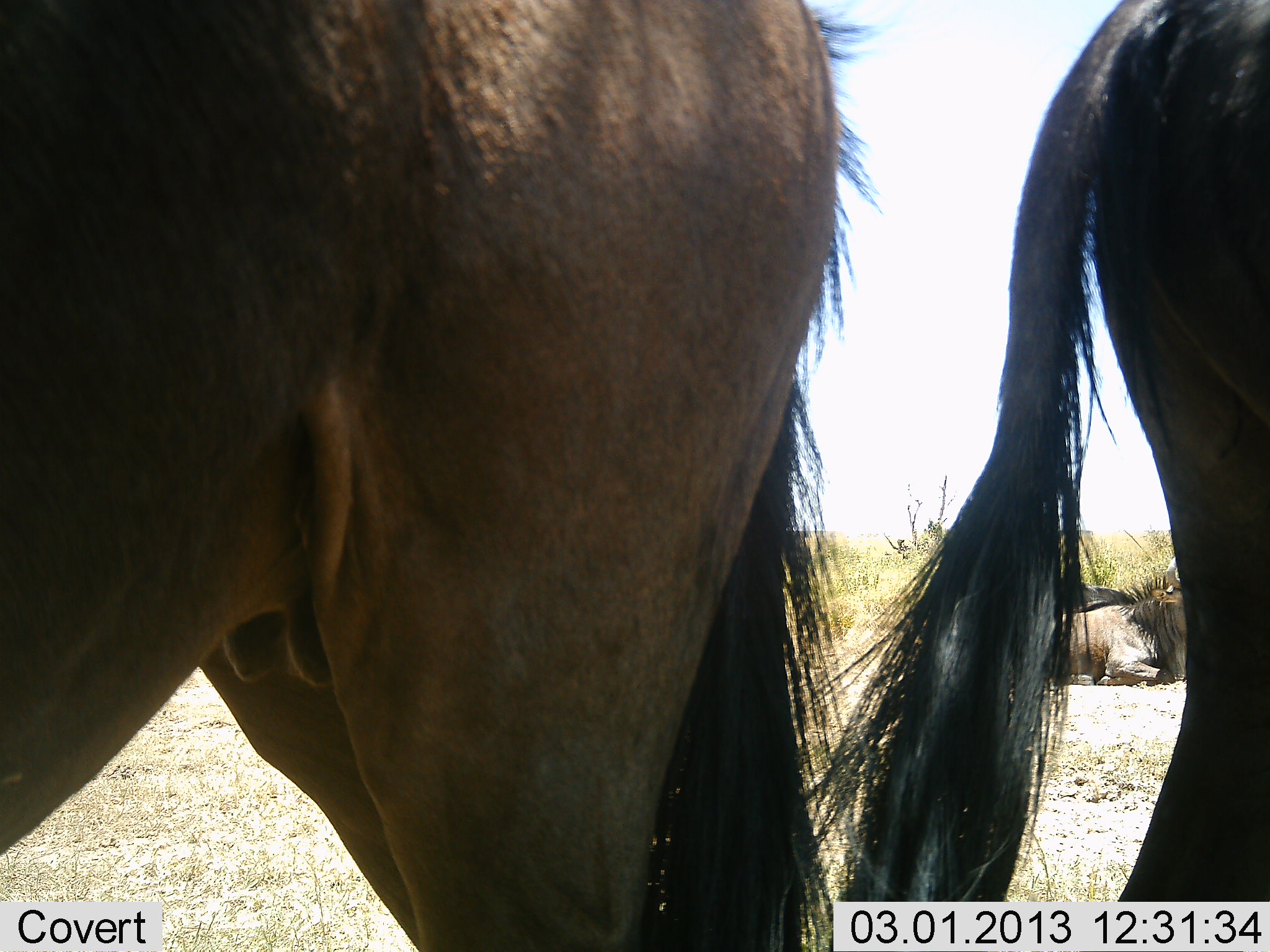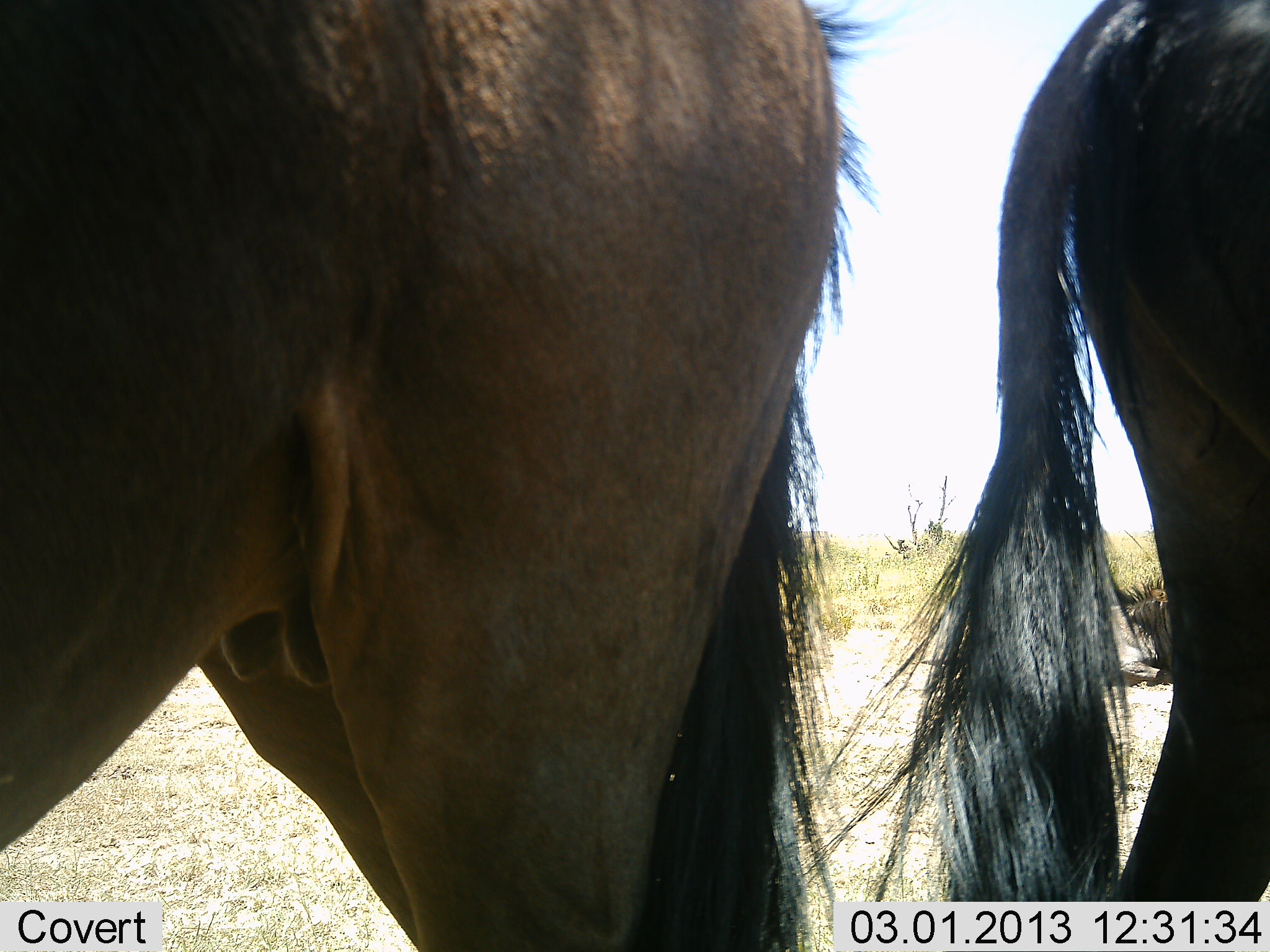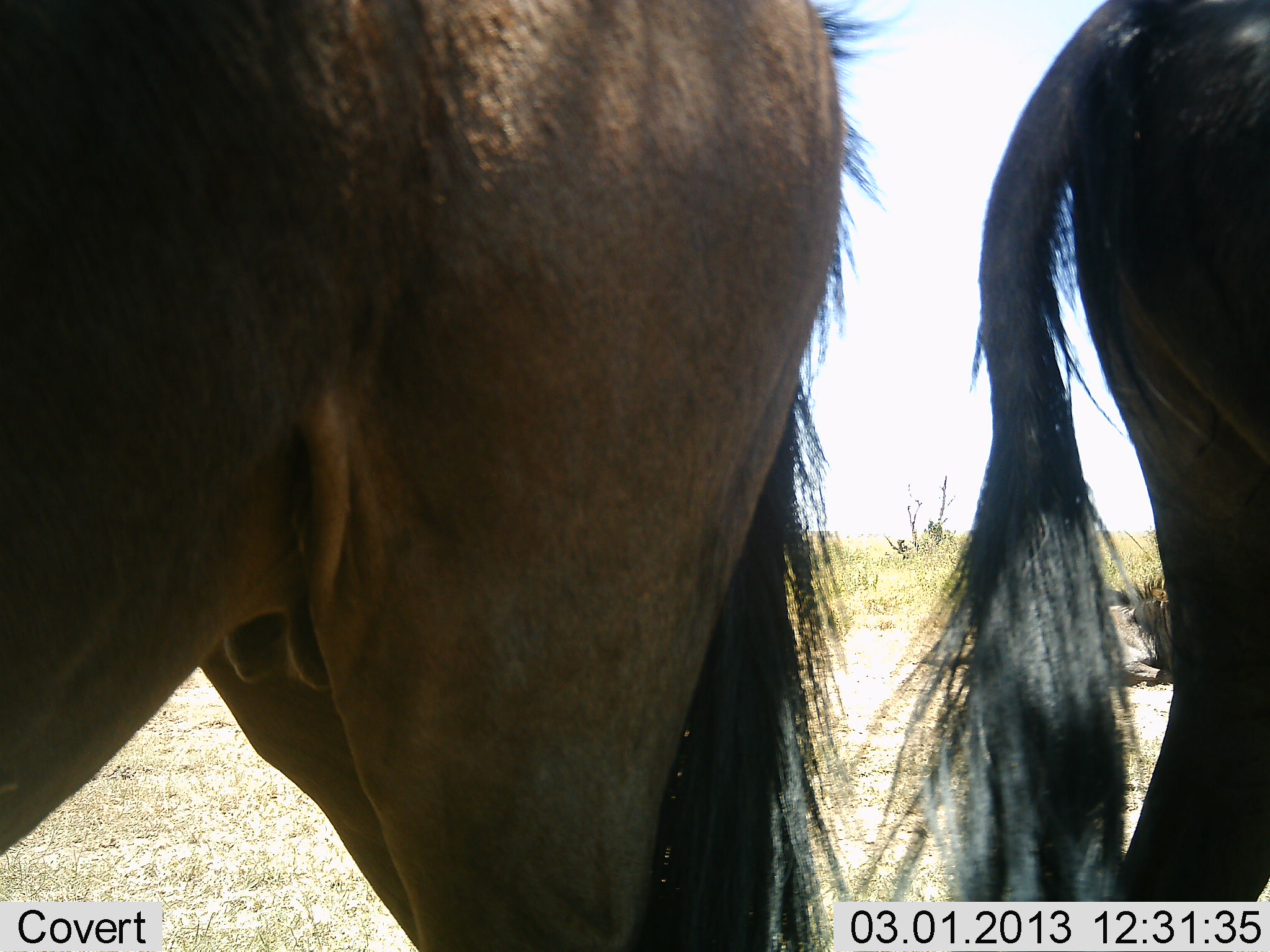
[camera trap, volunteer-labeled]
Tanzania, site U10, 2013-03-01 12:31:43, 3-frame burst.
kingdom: Animalia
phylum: Chordata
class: Mammalia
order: Artiodactyla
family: Bovidae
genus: Connochaetes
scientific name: Connochaetes taurinus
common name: blue wildebeest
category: wildebeest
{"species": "wildebeest (blue wildebeest) (Connochaetes taurinus)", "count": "3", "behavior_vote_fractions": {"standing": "100%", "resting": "53%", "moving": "0%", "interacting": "0%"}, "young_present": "0%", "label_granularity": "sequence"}